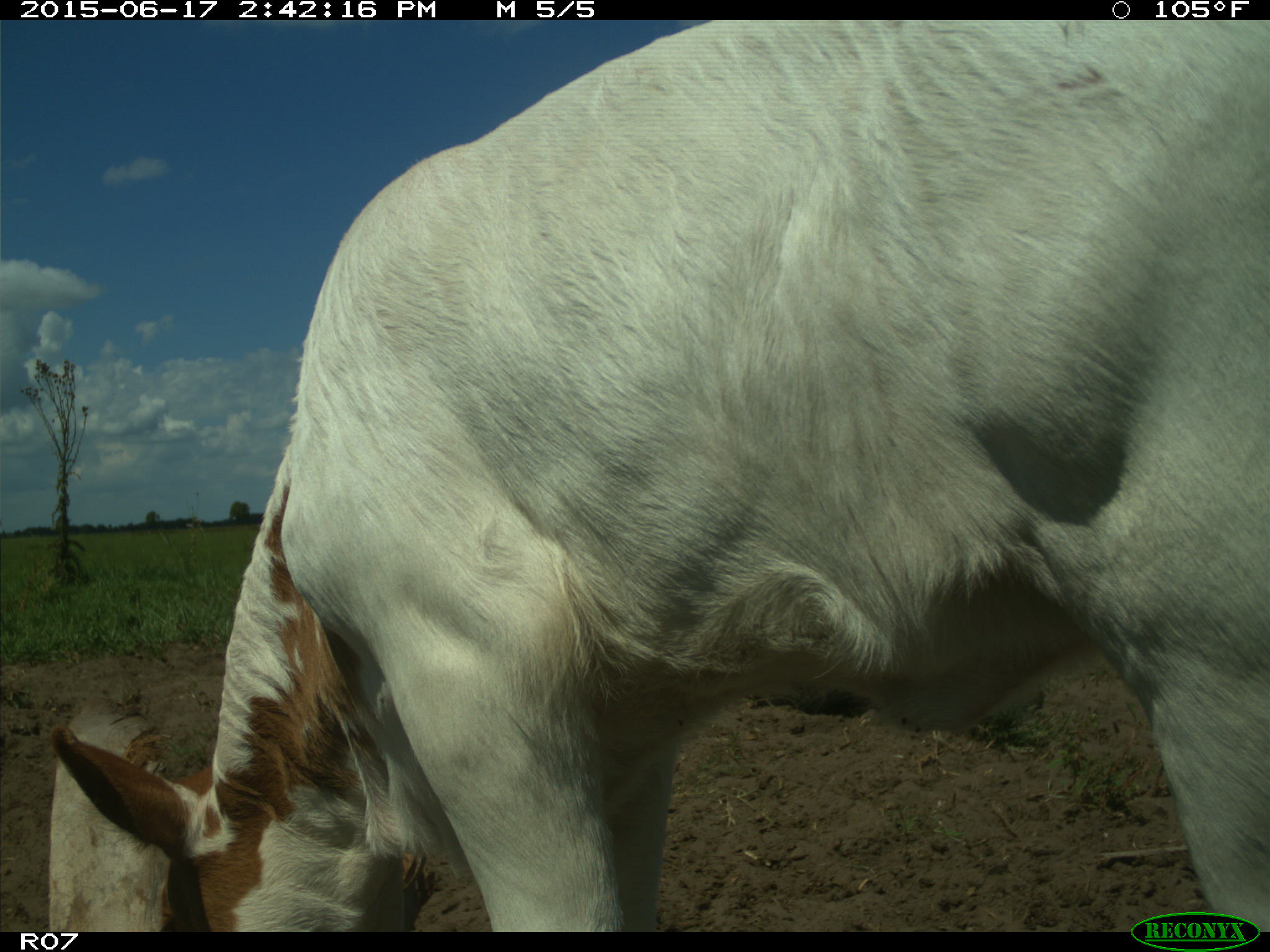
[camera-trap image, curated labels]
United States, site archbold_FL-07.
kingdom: Animalia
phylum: Chordata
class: Mammalia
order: Artiodactyla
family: Bovidae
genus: Bos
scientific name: Bos taurus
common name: domestic cow